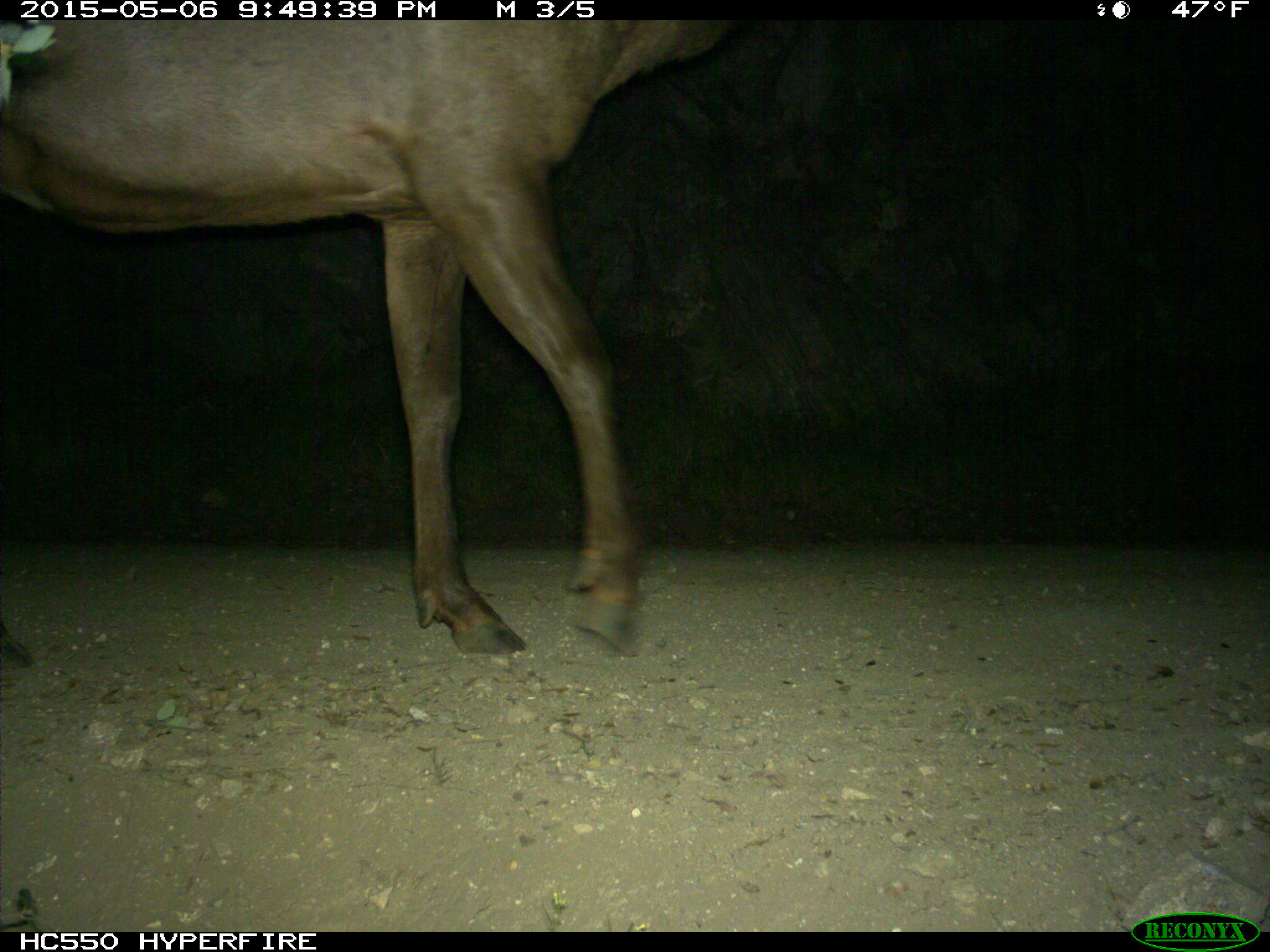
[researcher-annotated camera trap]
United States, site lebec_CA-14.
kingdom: Animalia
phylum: Chordata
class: Mammalia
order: Artiodactyla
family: Cervidae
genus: Cervus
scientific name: Cervus canadensis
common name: elk